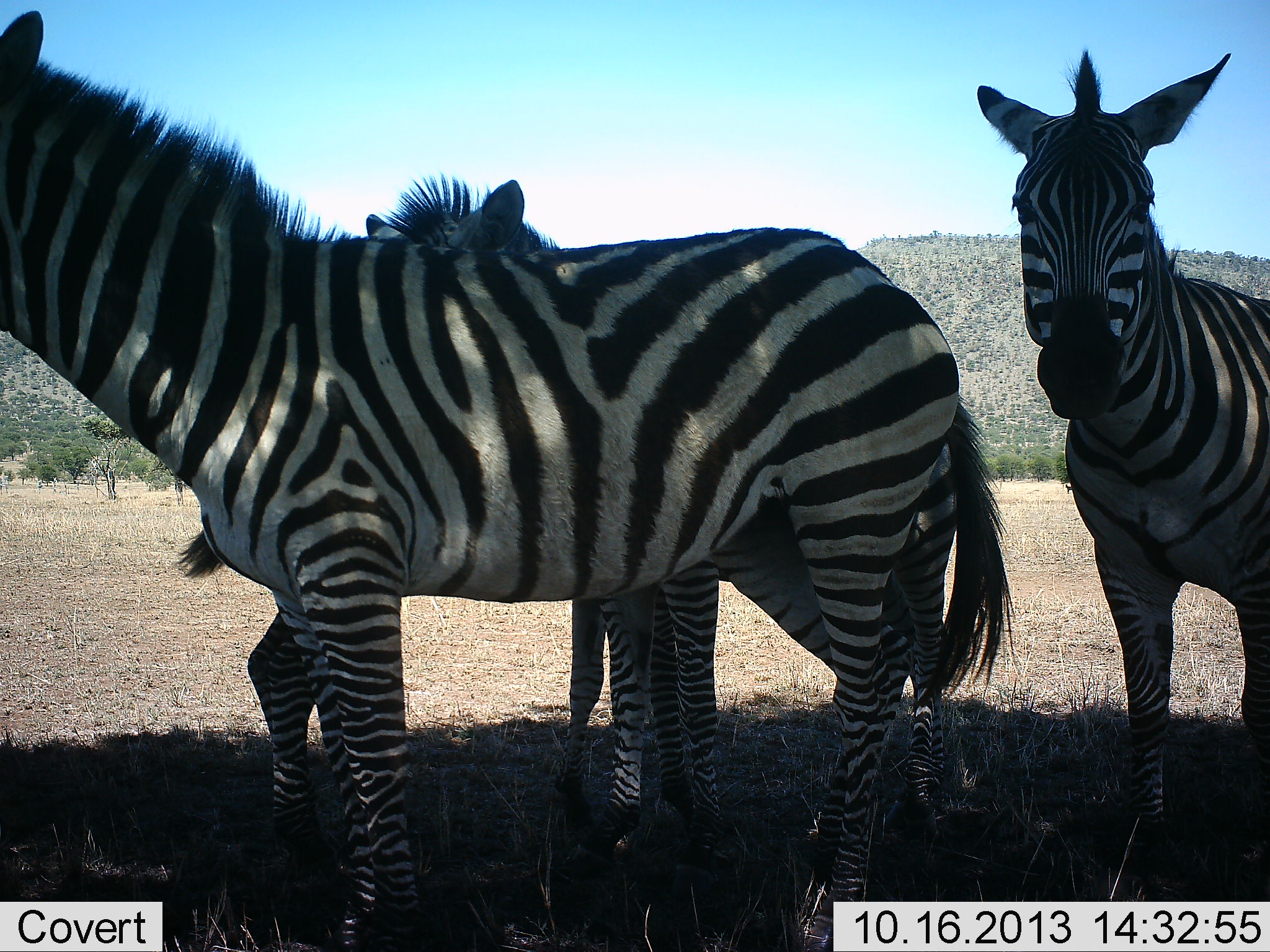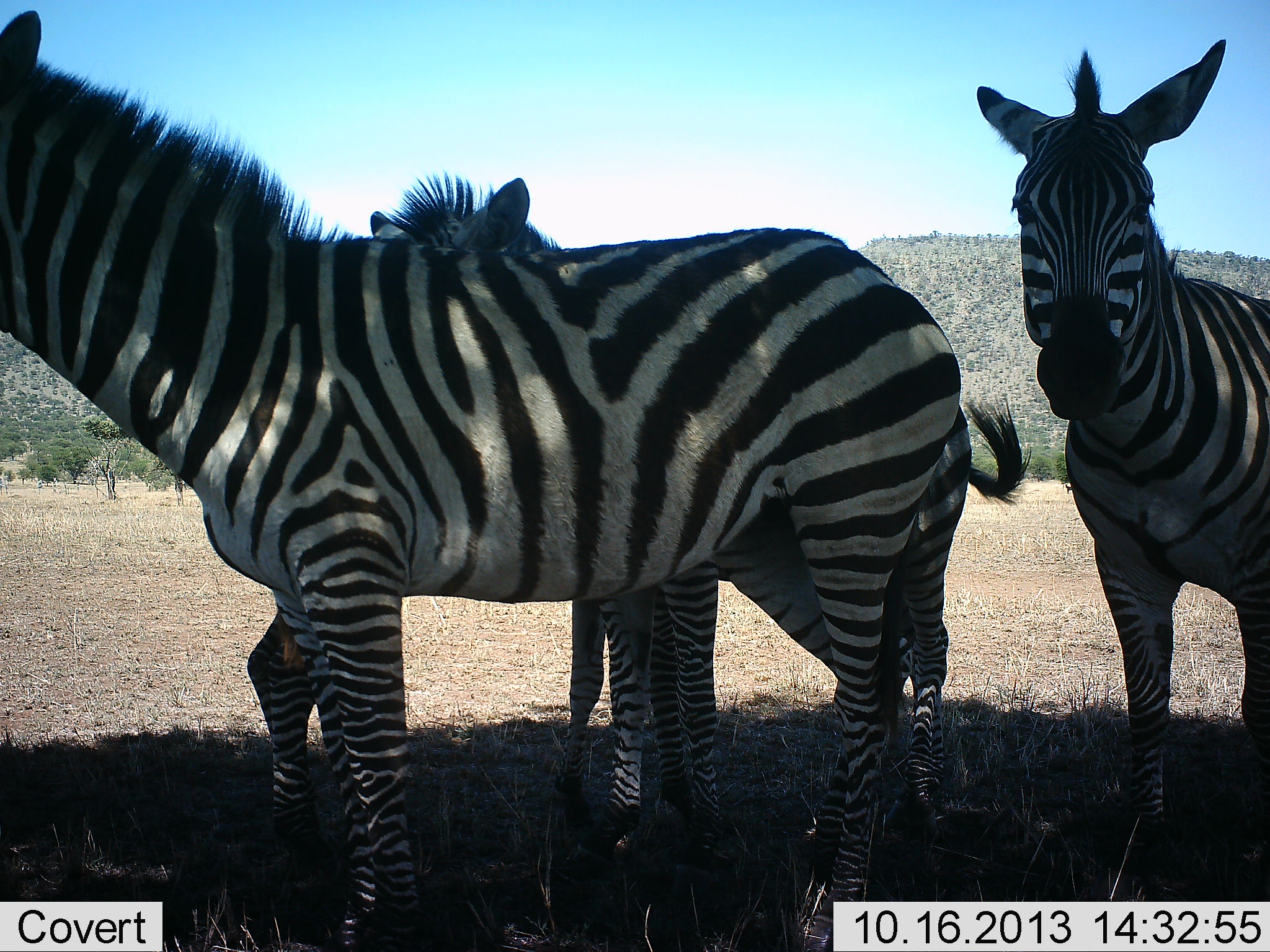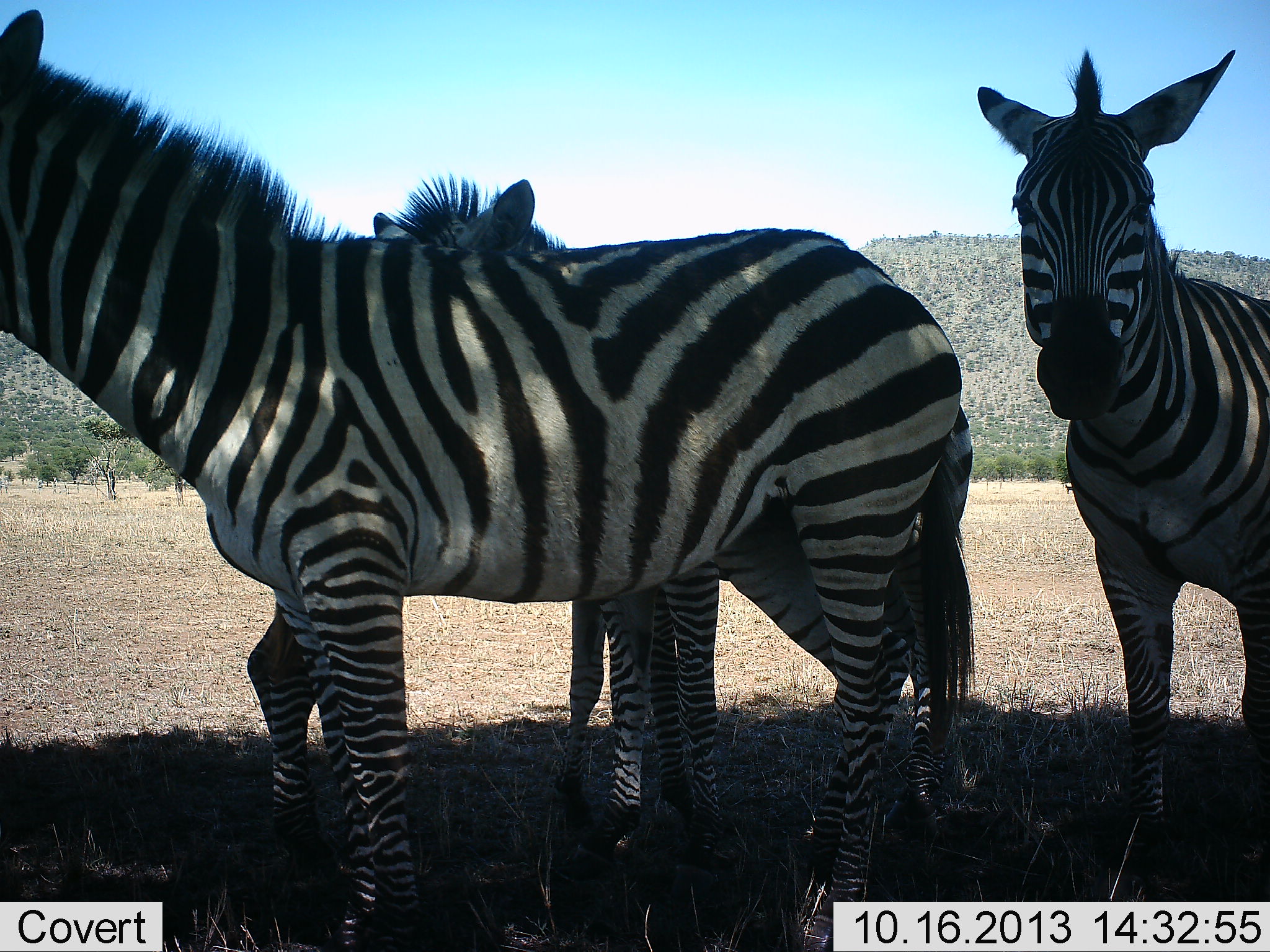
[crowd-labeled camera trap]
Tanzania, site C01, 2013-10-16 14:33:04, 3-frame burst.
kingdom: Animalia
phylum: Chordata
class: Mammalia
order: Perissodactyla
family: Equidae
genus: Equus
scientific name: Equus quagga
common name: plains zebra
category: zebra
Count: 4.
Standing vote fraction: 93%.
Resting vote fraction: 15%.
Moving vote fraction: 0%.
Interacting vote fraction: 11%.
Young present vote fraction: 4%.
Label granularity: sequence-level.